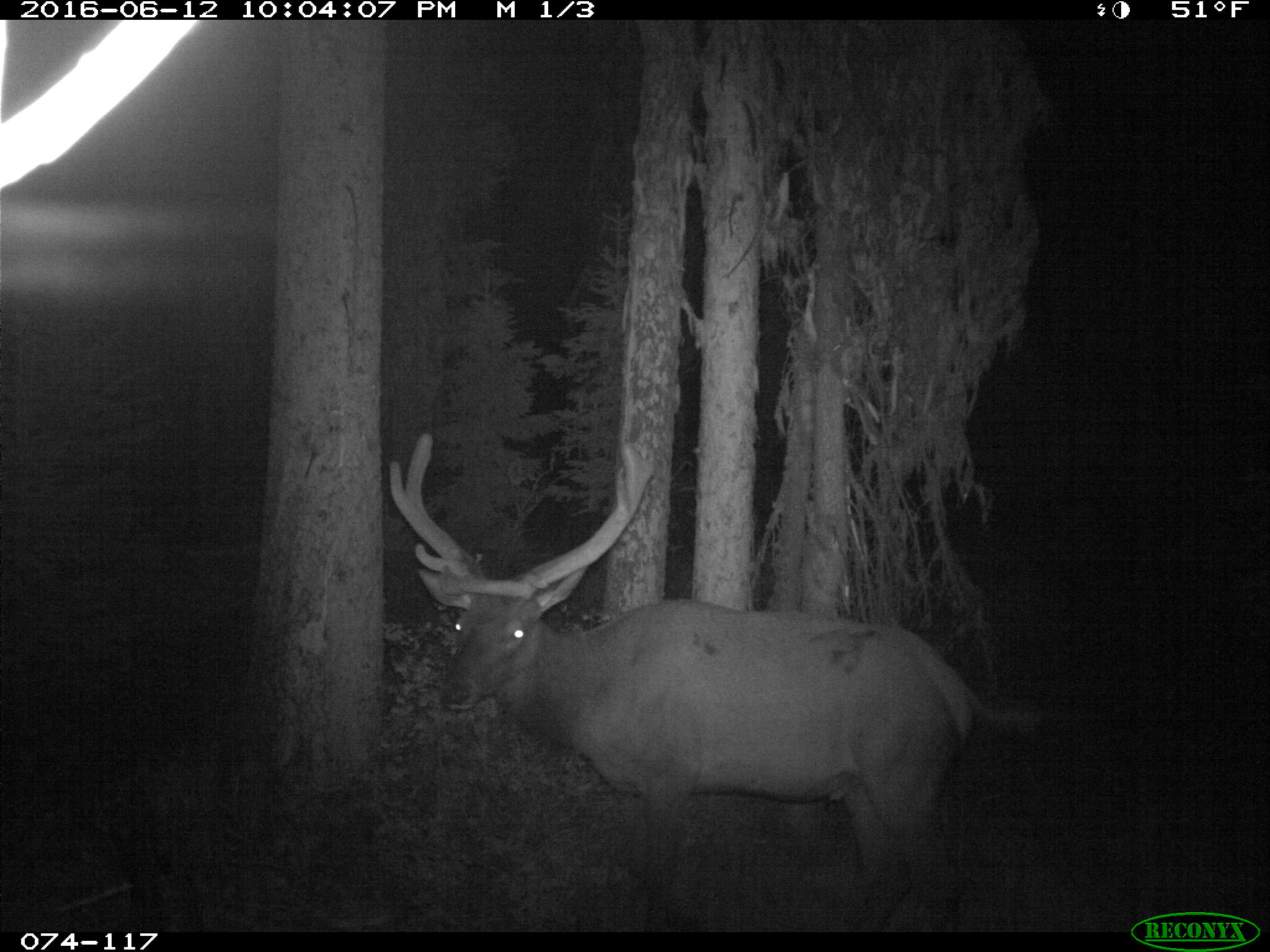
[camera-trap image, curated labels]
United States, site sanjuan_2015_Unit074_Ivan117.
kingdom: Animalia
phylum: Chordata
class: Mammalia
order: Artiodactyla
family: Cervidae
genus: Cervus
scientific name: Cervus elaphus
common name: red deer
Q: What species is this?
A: Cervus elaphus (red deer).